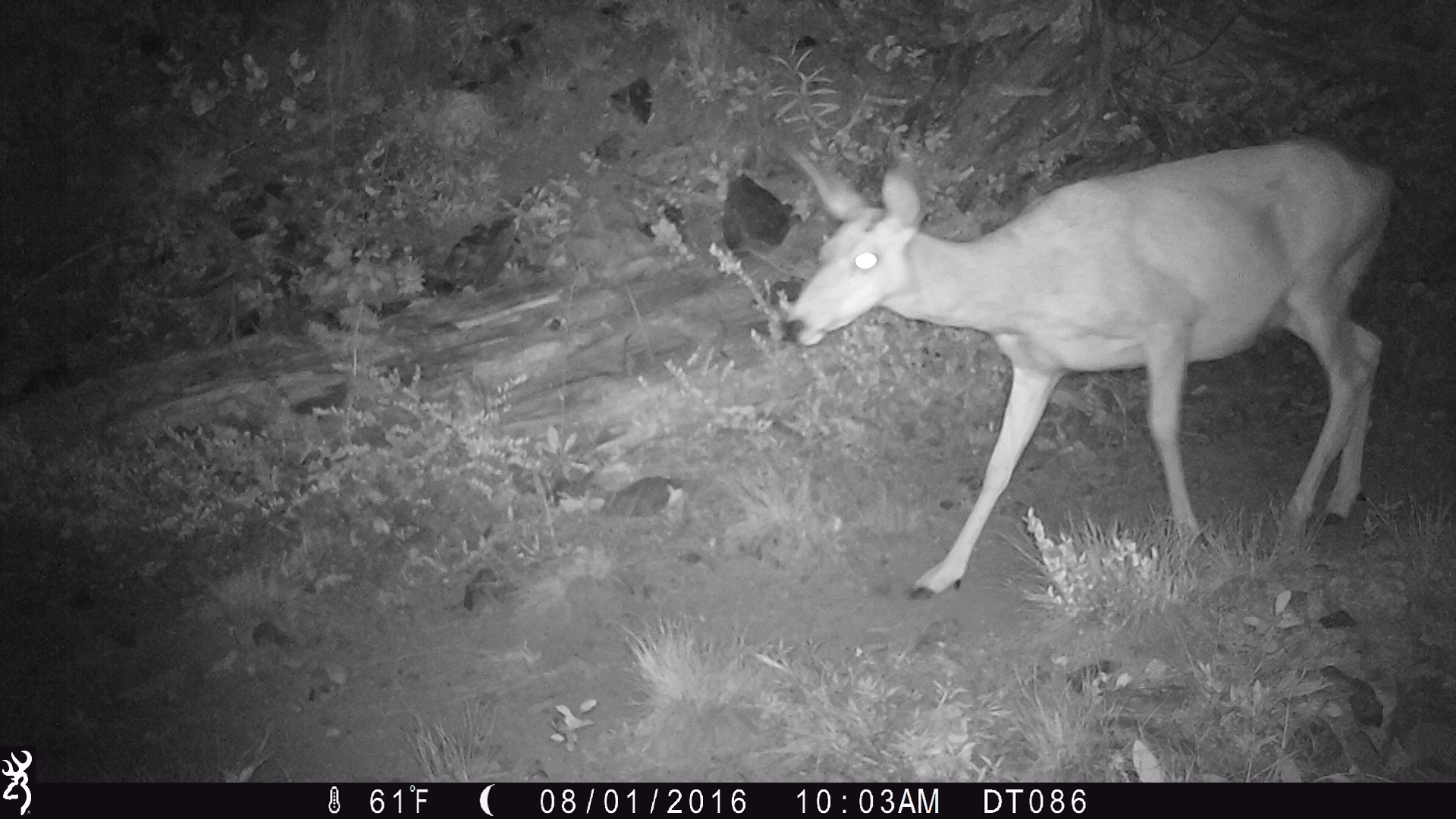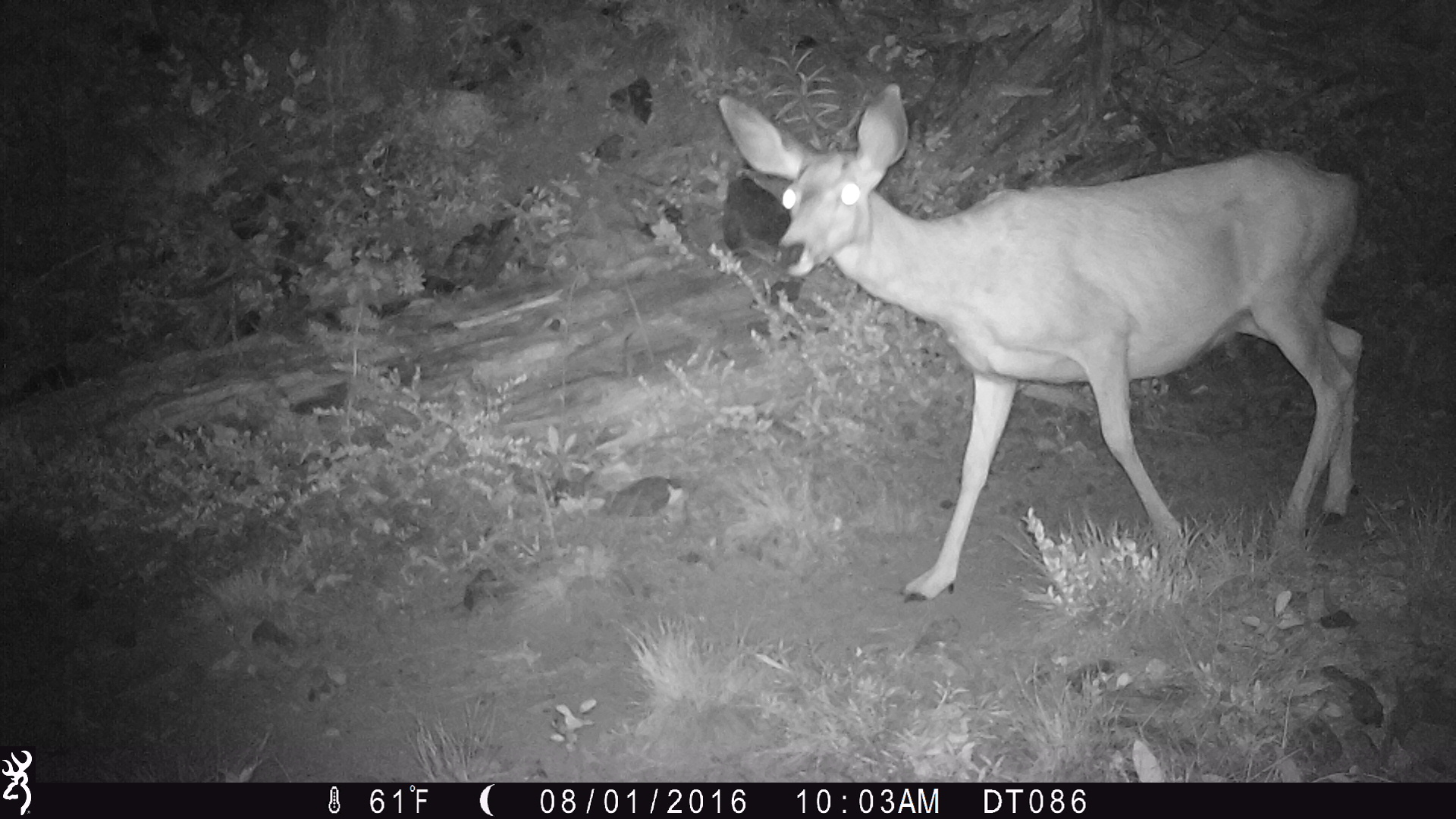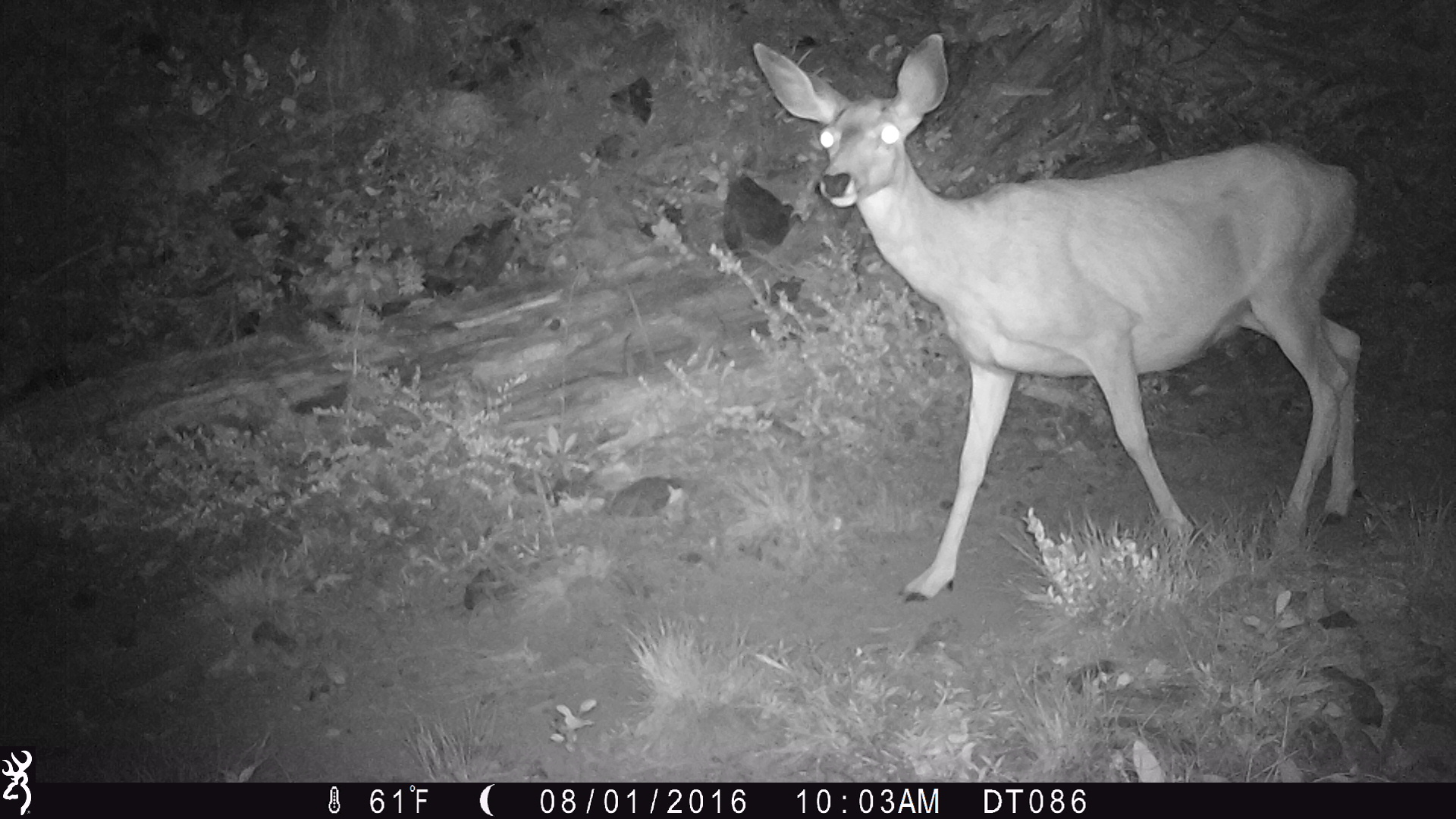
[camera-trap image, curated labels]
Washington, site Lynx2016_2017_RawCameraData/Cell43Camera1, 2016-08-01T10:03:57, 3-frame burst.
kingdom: Animalia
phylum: Chordata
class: Mammalia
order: Artiodactyla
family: Cervidae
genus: Odocoileus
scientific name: Odocoileus hemionus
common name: mule deer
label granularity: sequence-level